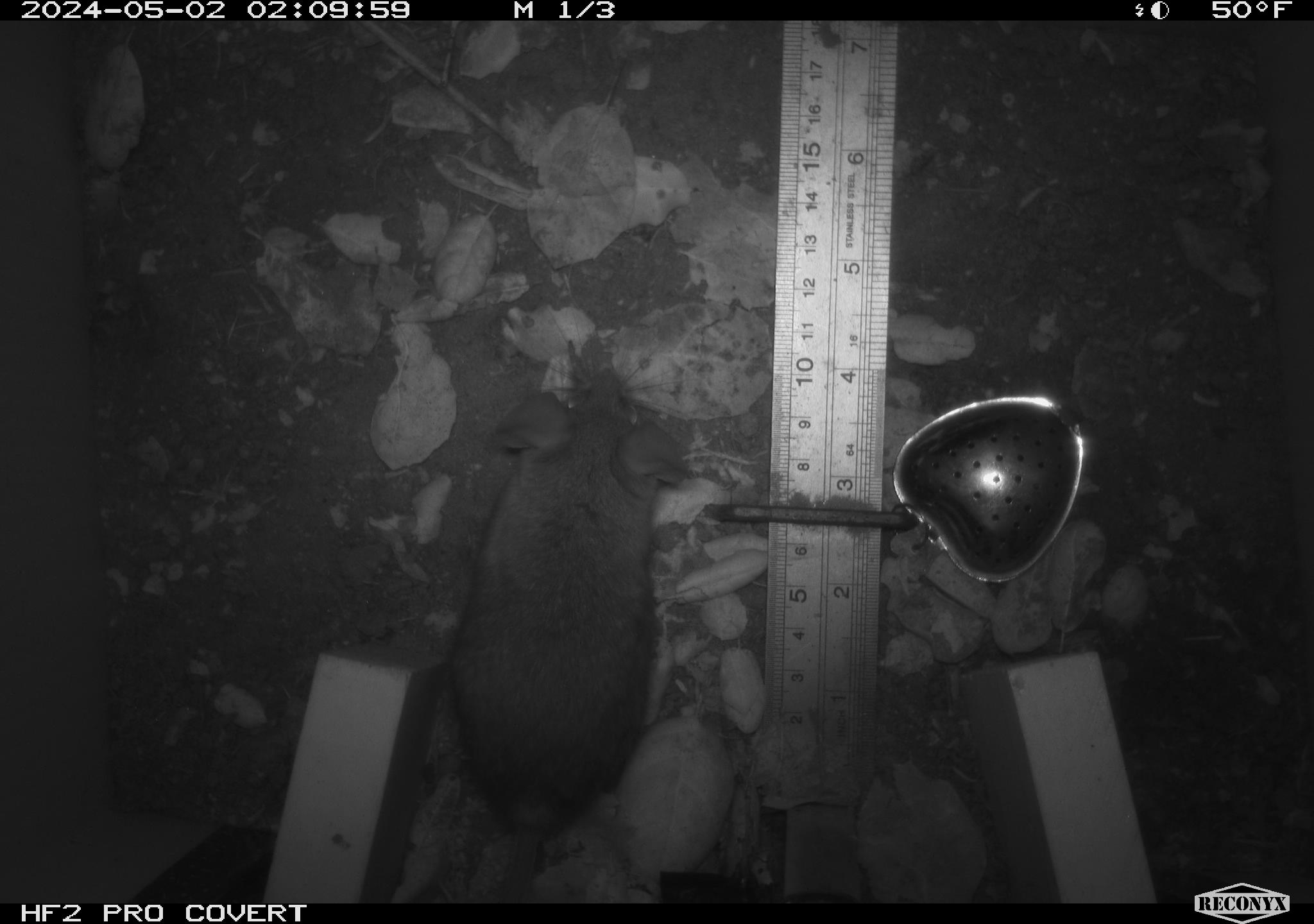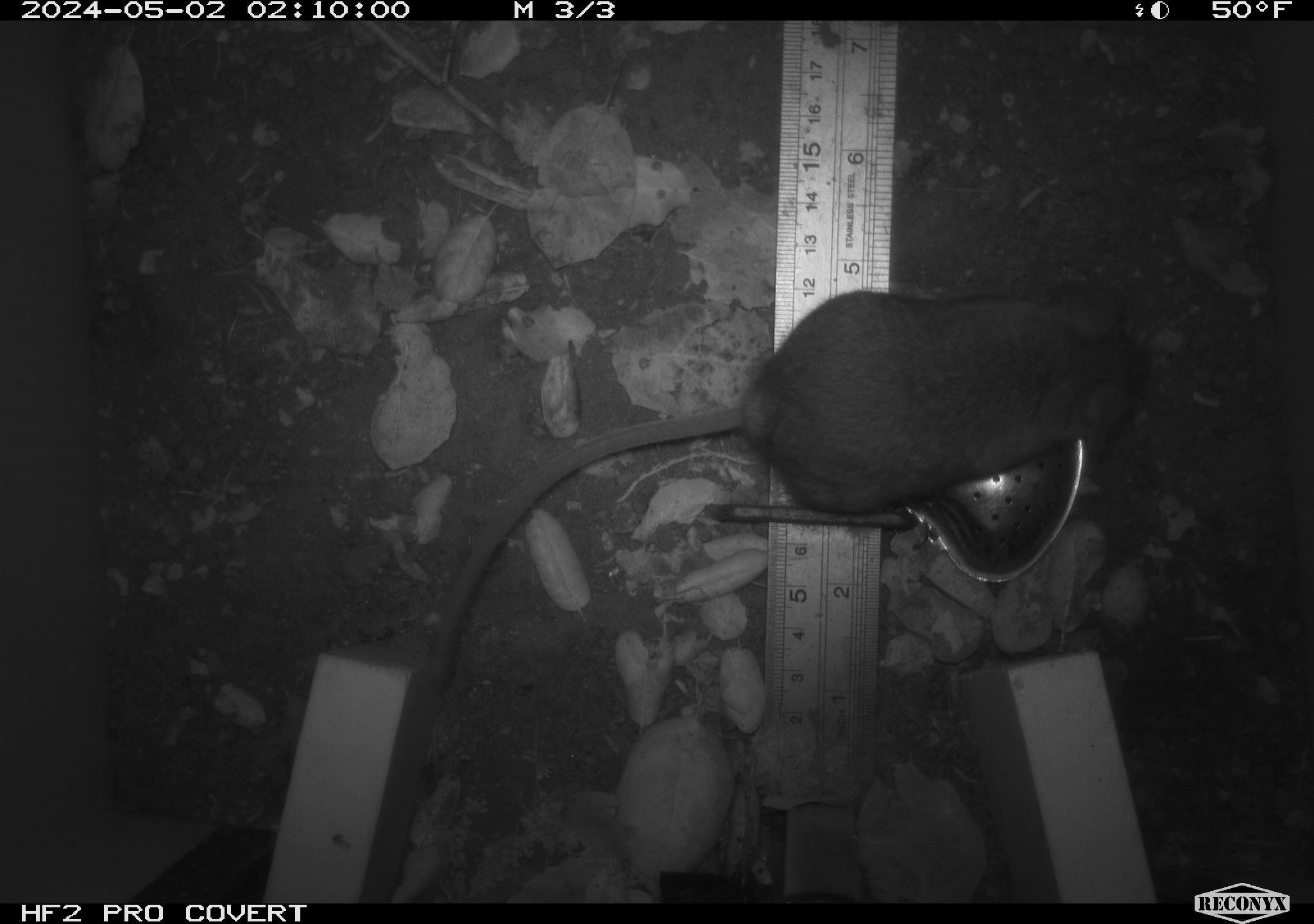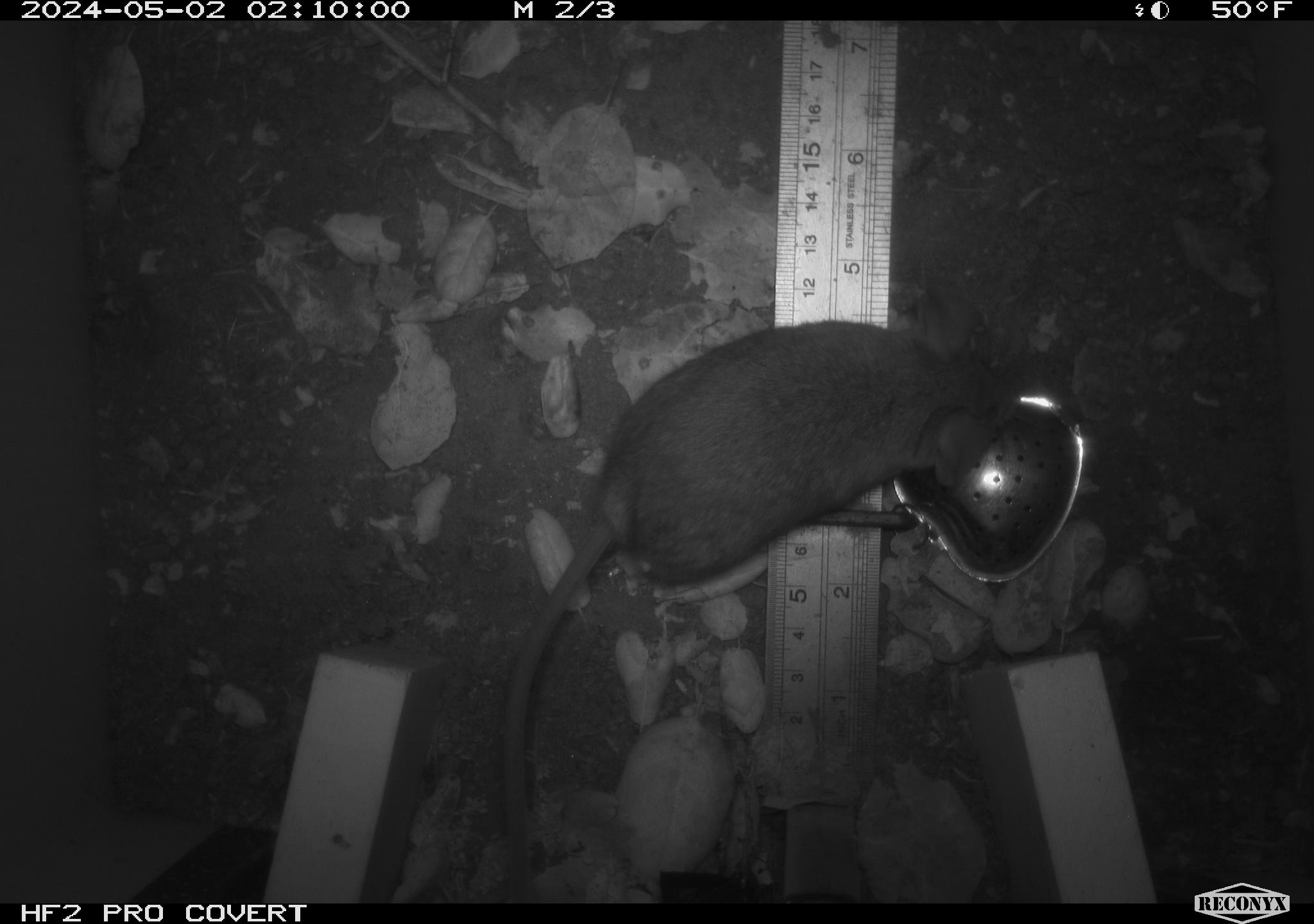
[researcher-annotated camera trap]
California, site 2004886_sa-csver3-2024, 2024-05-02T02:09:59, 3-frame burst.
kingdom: Animalia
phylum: Chordata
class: Mammalia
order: Rodentia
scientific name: Rodentia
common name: rodent